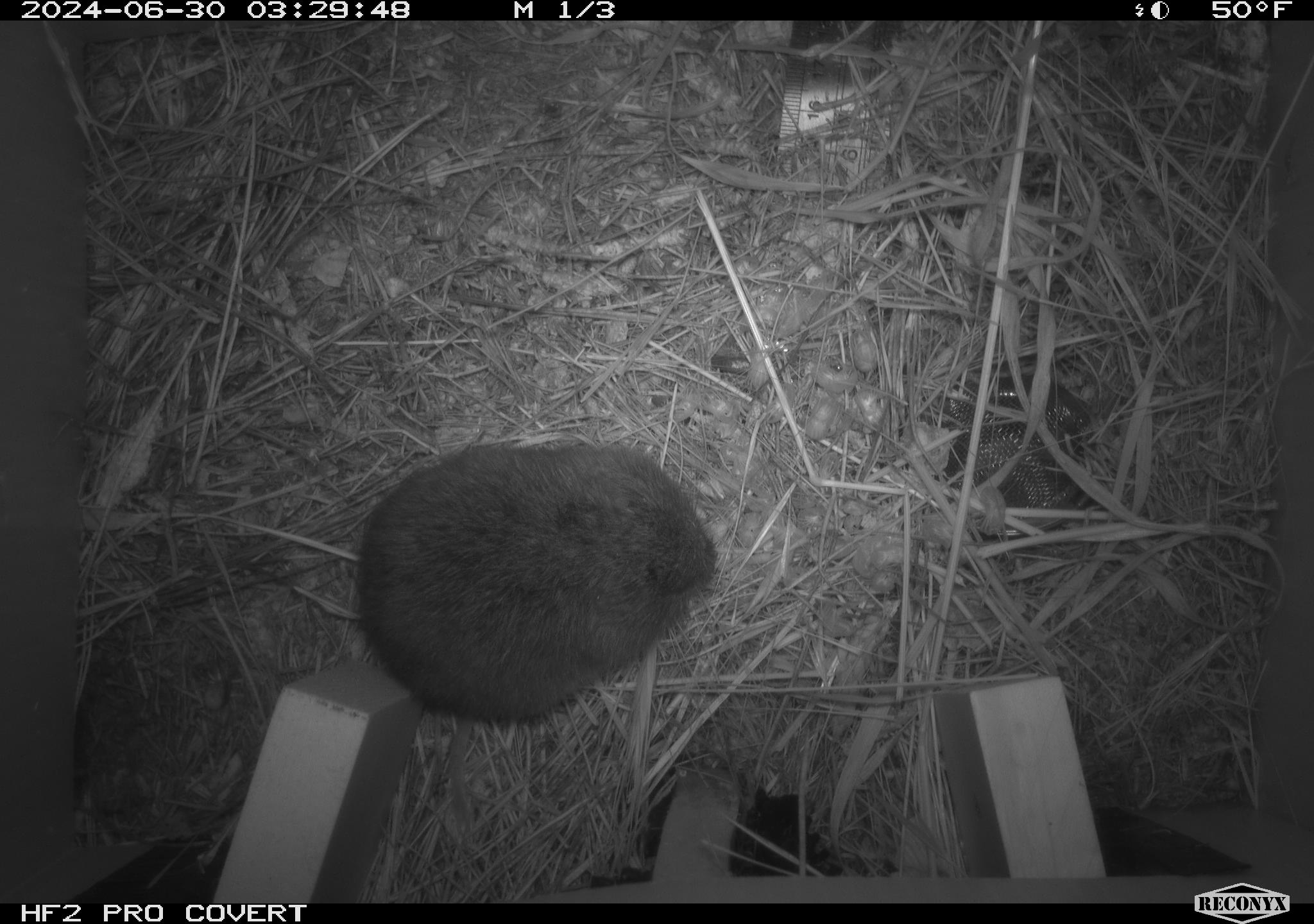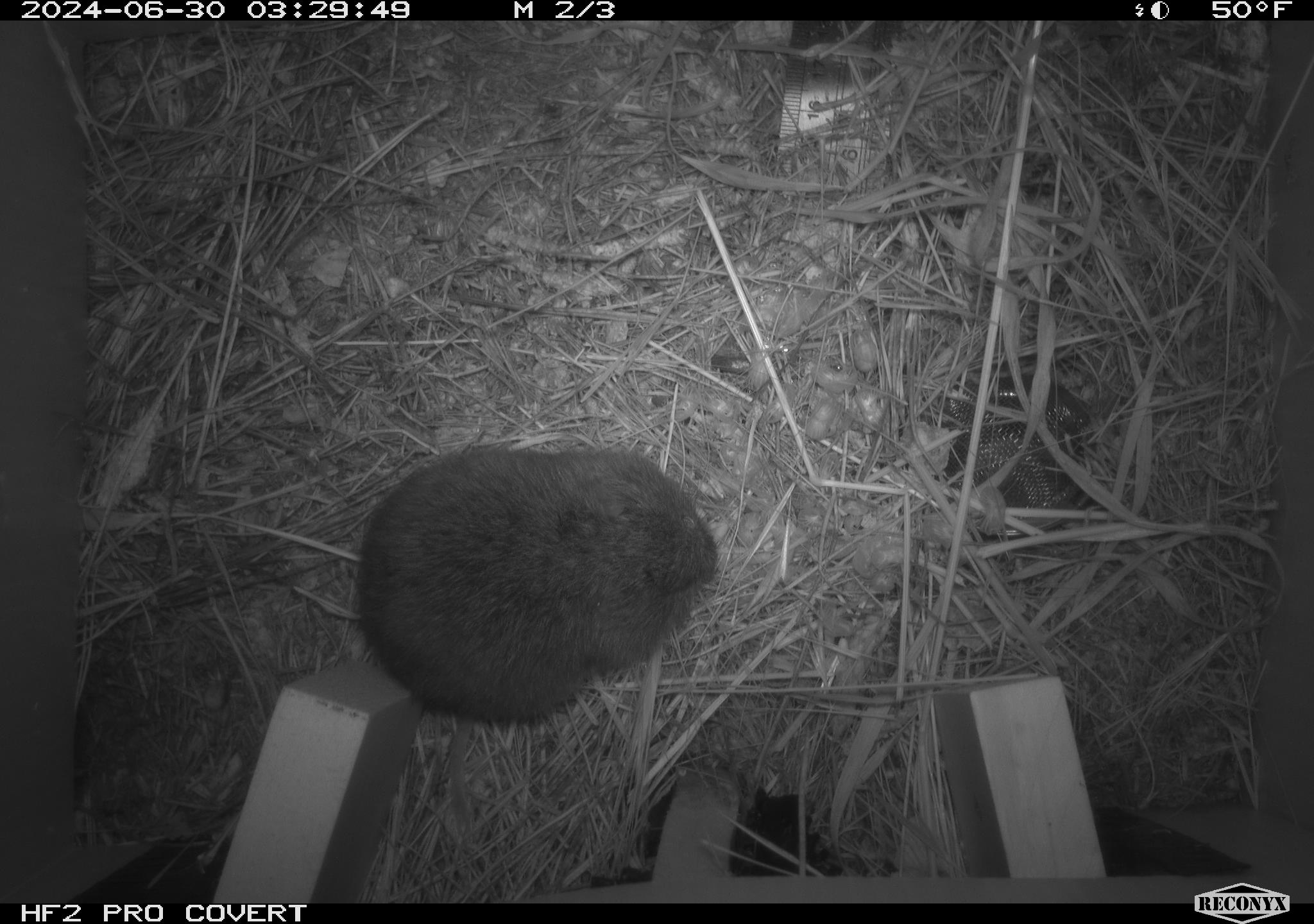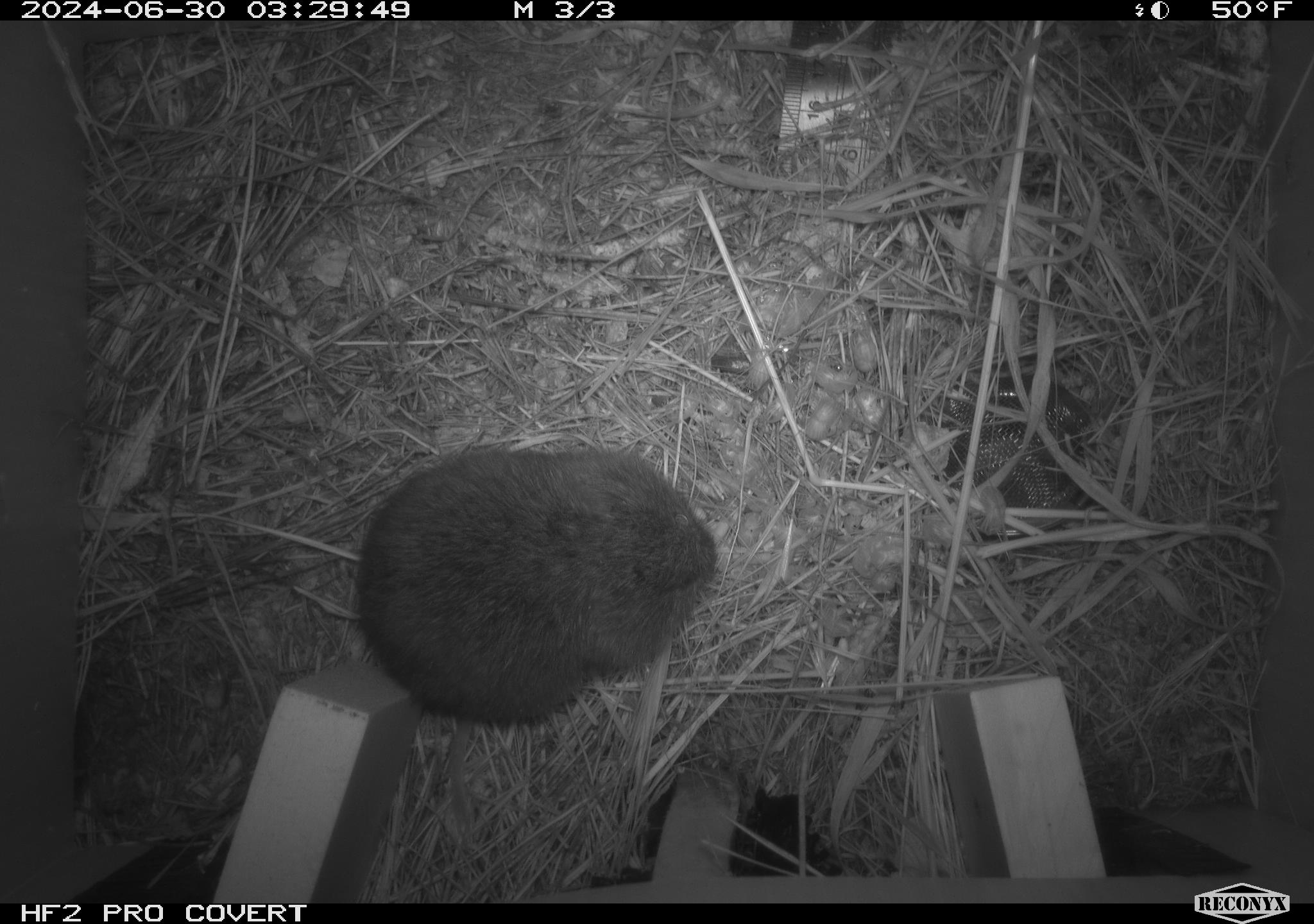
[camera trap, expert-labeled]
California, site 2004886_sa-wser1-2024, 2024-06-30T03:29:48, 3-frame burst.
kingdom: Animalia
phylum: Chordata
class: Mammalia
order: Rodentia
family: Cricetidae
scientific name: Arvicolinae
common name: voles, lemmings, and muskrats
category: arvicolinae subfamily